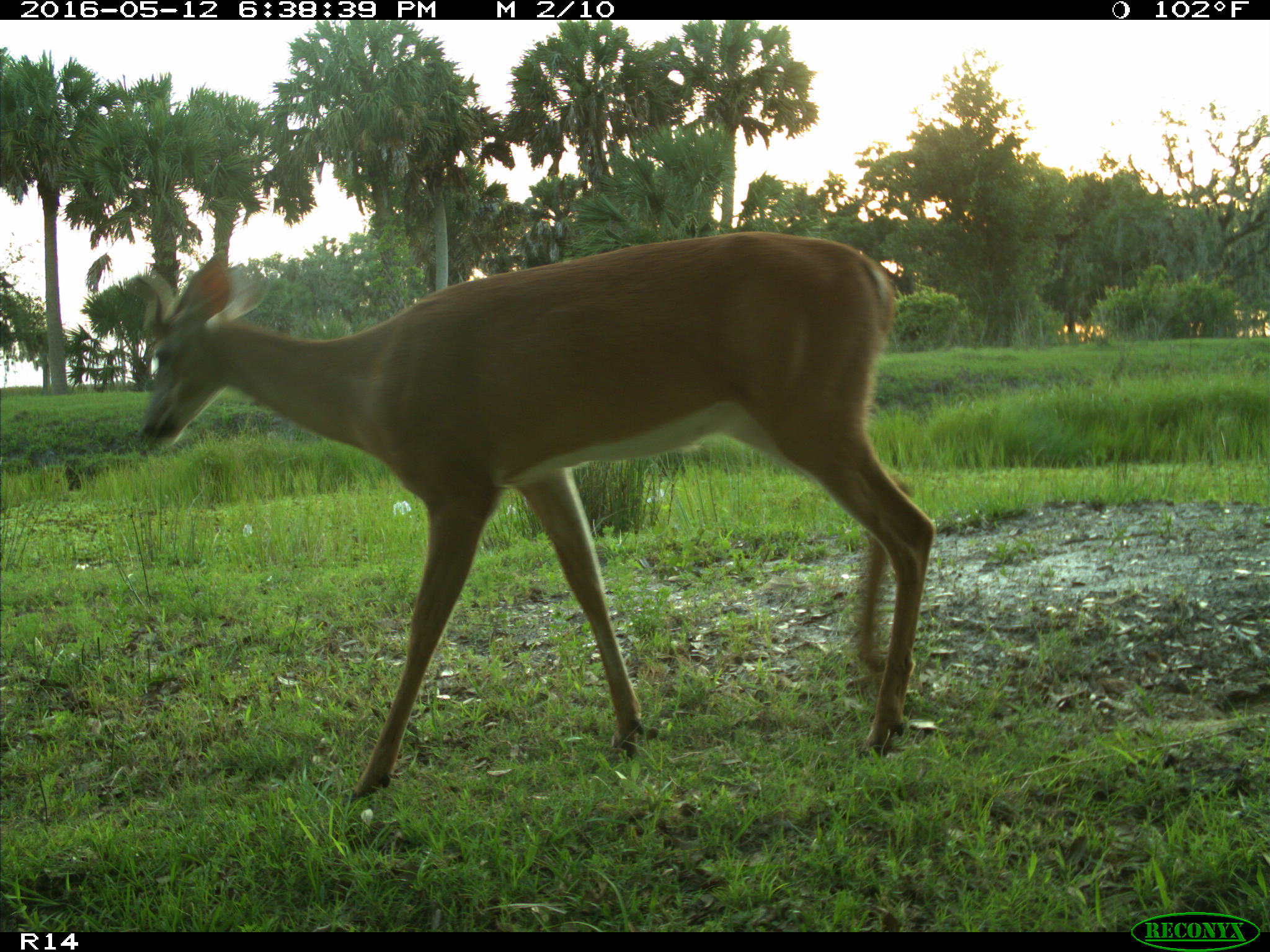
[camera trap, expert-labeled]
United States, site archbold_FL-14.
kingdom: Animalia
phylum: Chordata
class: Mammalia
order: Artiodactyla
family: Cervidae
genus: Odocoileus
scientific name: Odocoileus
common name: deer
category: unidentified deer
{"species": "unidentified deer (deer) (Odocoileus)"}